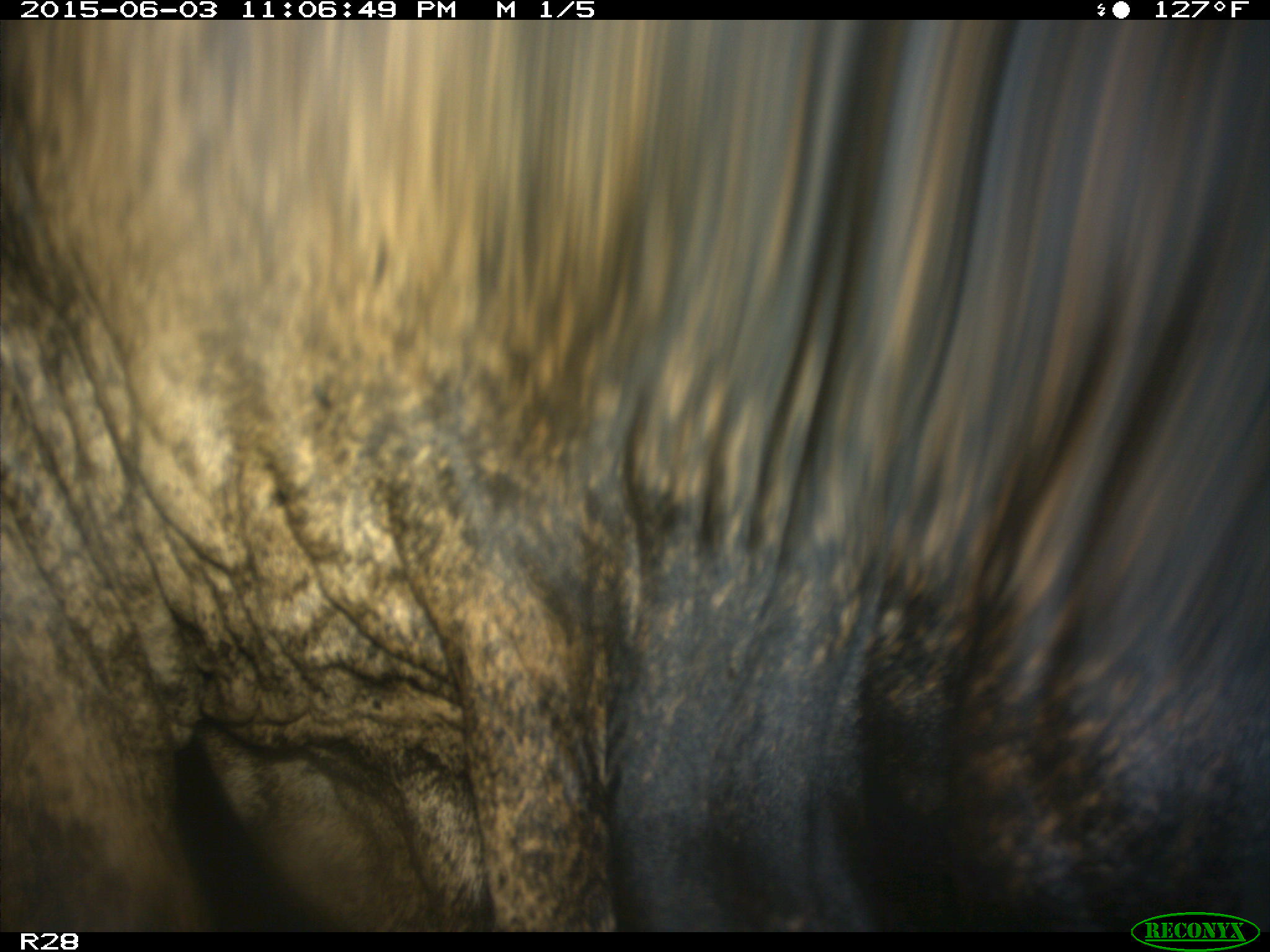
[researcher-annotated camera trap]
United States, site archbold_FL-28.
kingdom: Animalia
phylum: Chordata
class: Mammalia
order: Artiodactyla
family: Bovidae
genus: Bos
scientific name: Bos taurus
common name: domestic cow